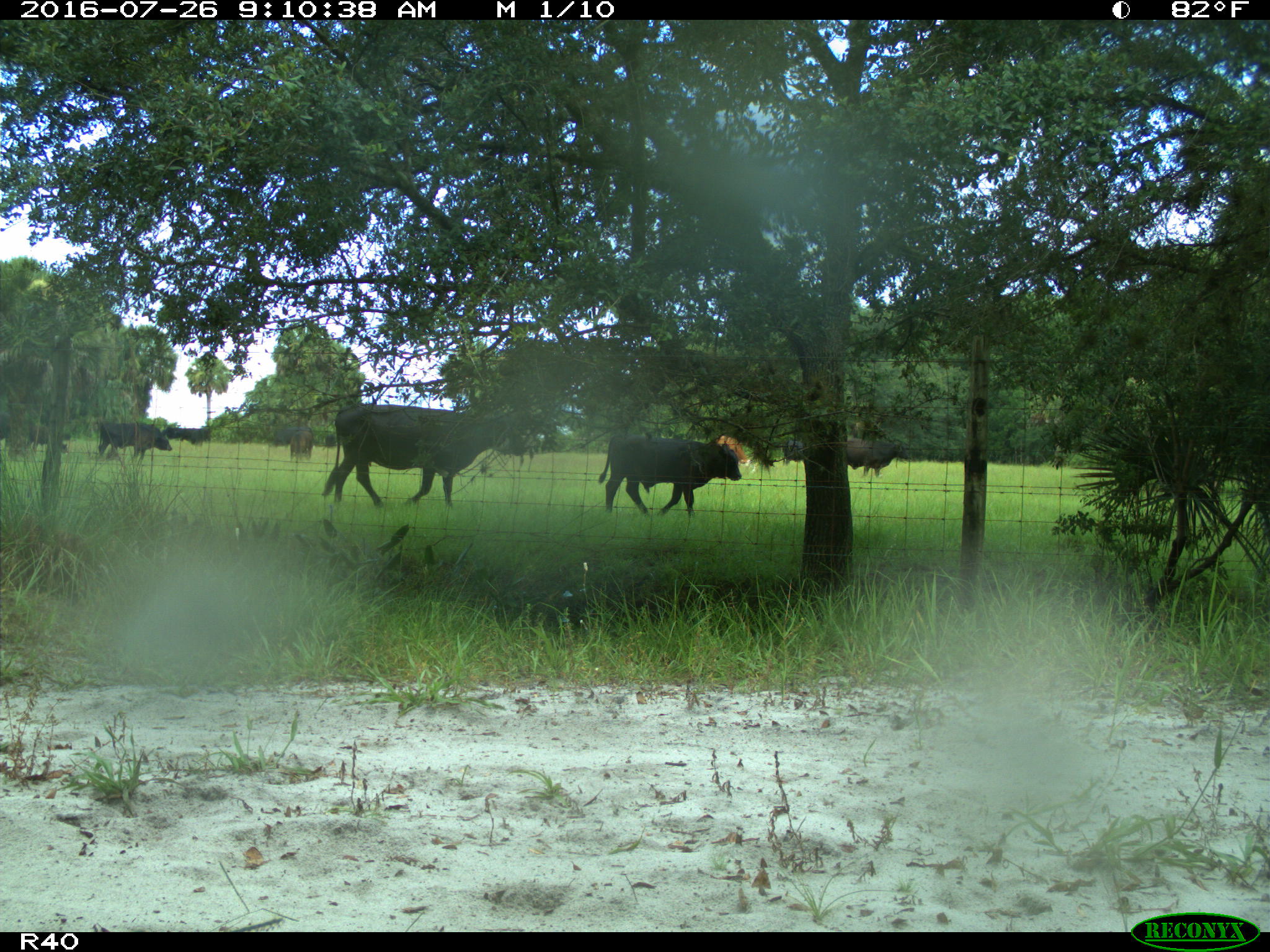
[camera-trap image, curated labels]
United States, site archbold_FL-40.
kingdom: Animalia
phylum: Chordata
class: Mammalia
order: Artiodactyla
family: Bovidae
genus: Bos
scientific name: Bos taurus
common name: domestic cow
Bos taurus (domestic cow).